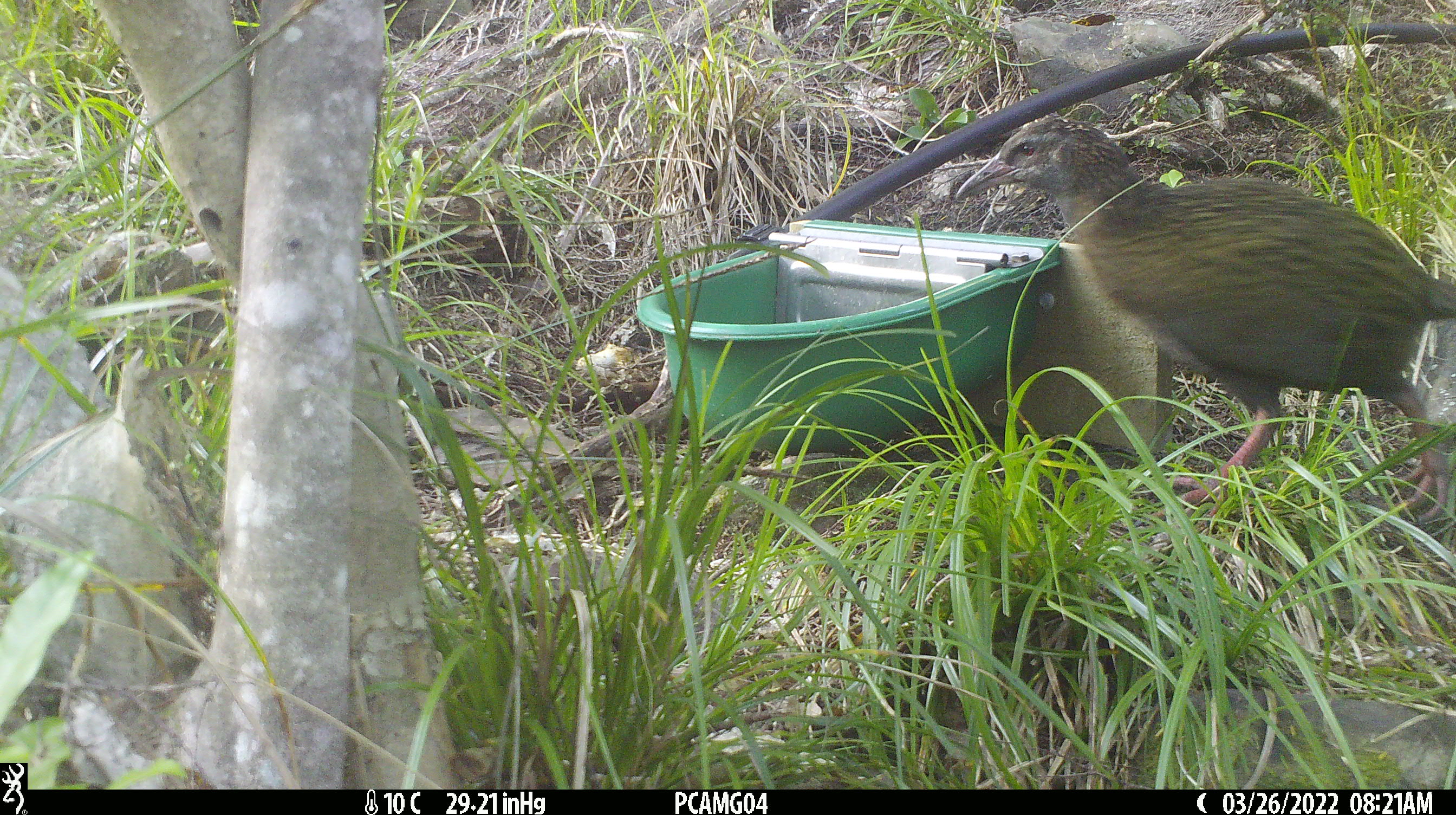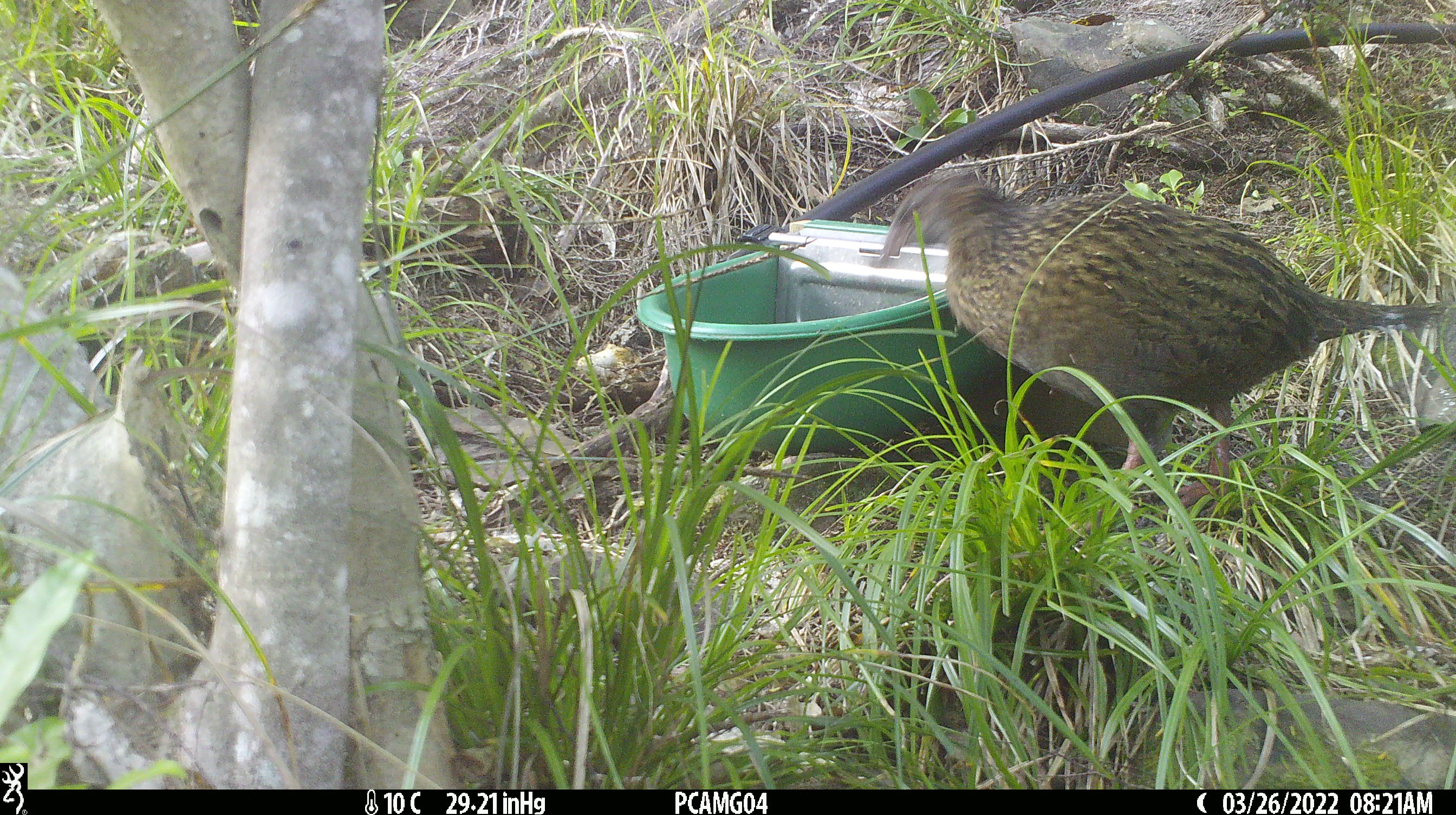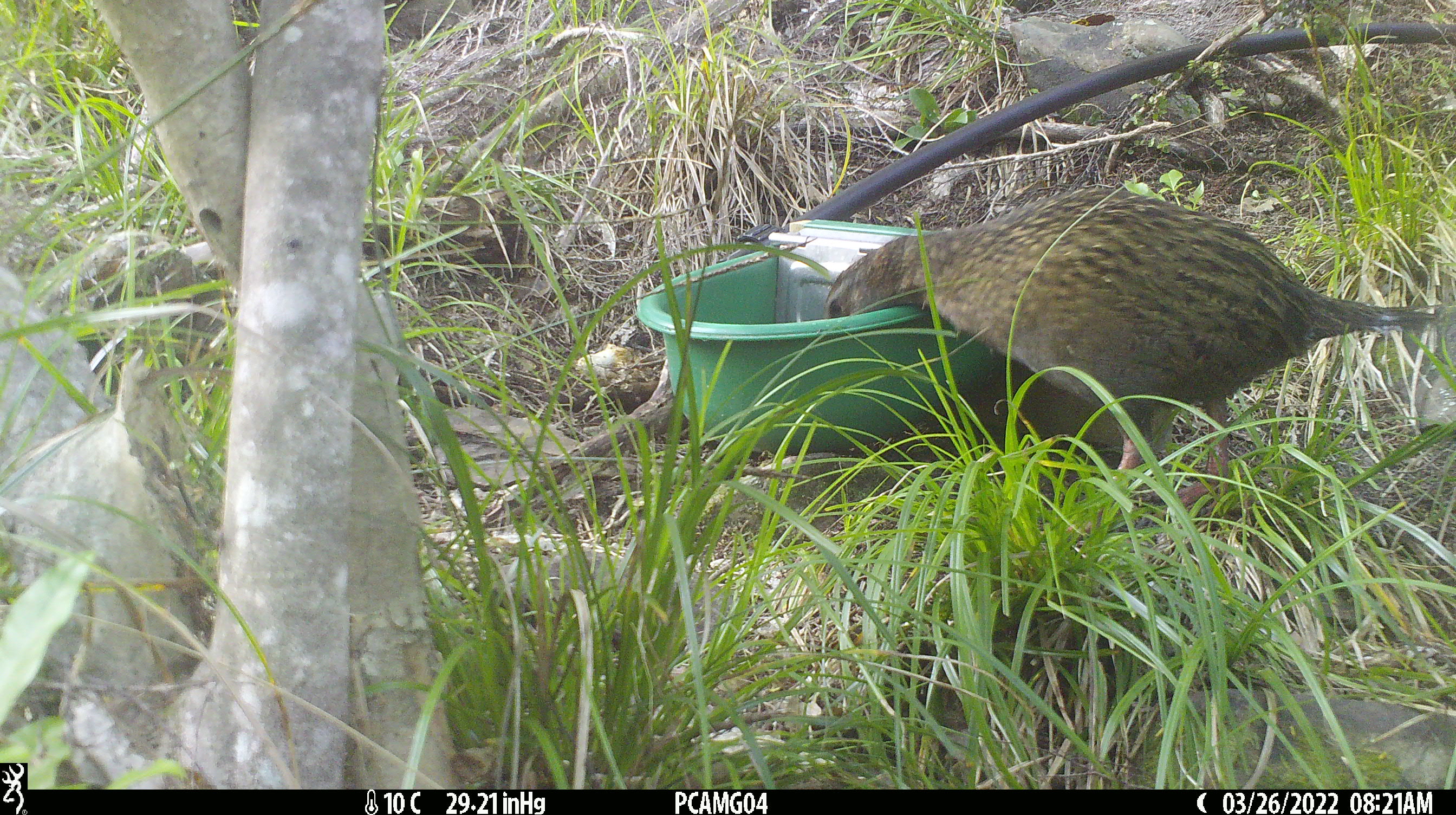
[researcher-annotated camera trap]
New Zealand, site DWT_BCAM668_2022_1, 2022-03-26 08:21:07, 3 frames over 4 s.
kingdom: Animalia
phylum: Chordata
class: Aves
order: Gruiformes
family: Rallidae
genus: Gallirallus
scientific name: Gallirallus australis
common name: weka